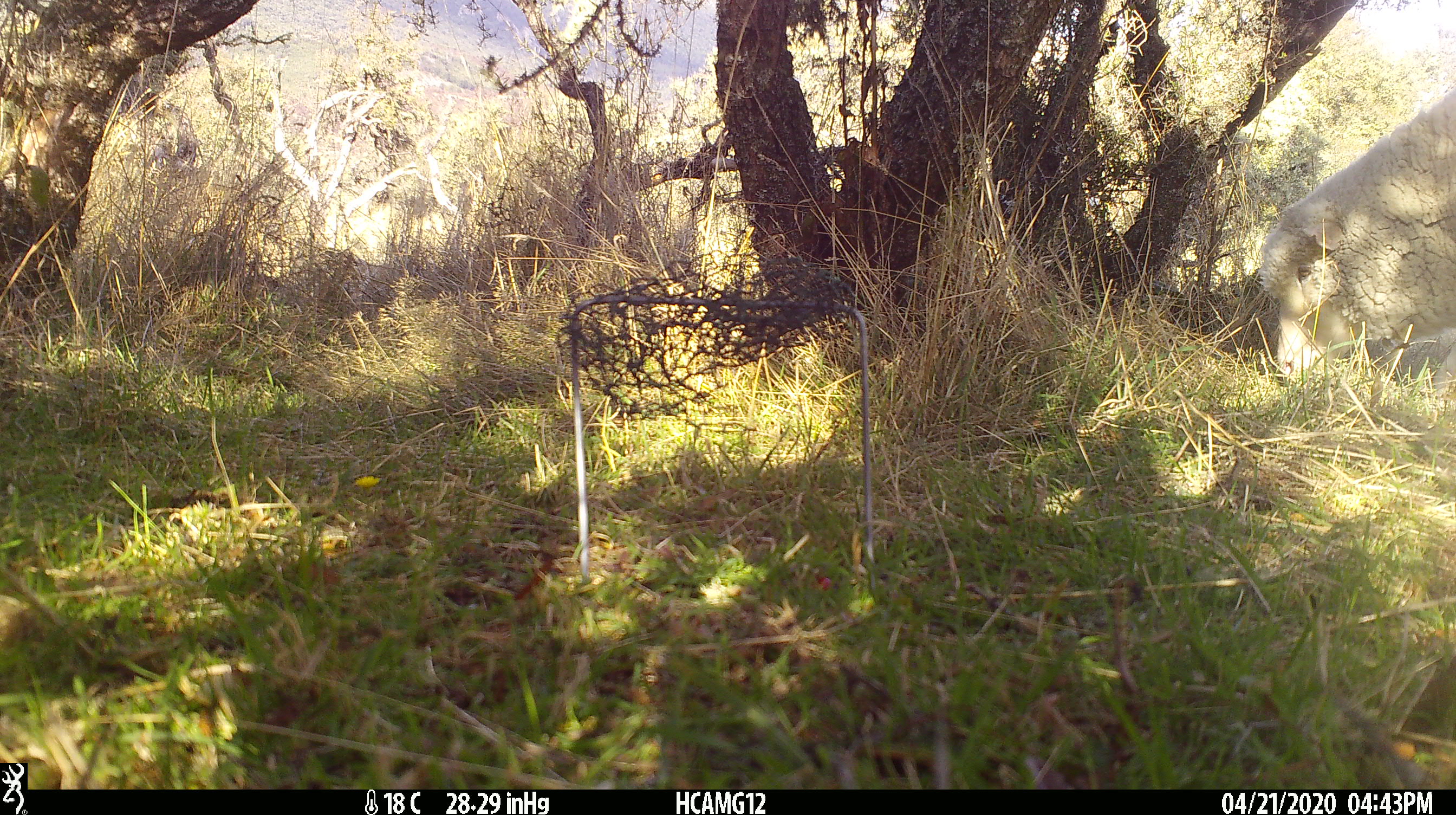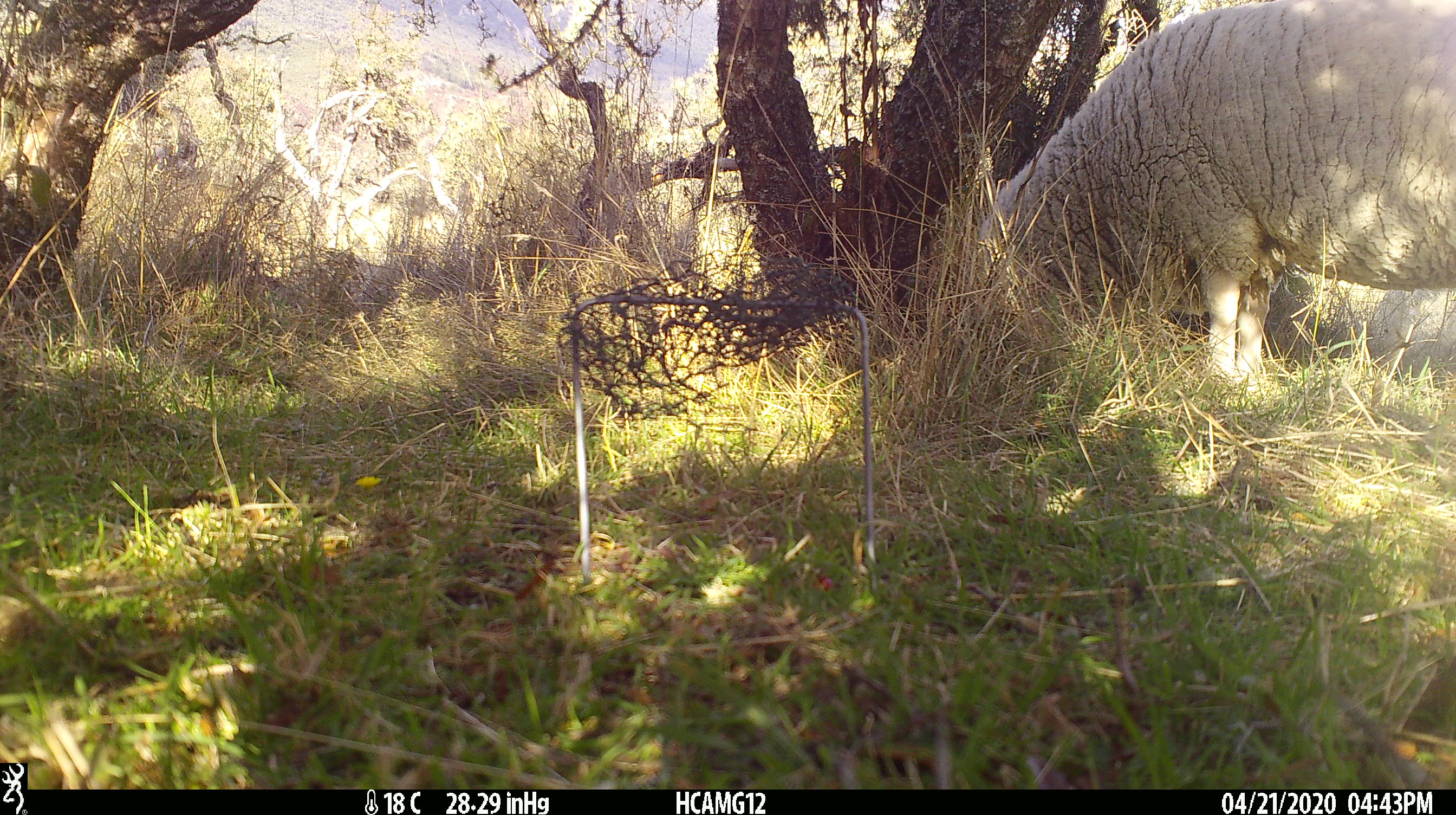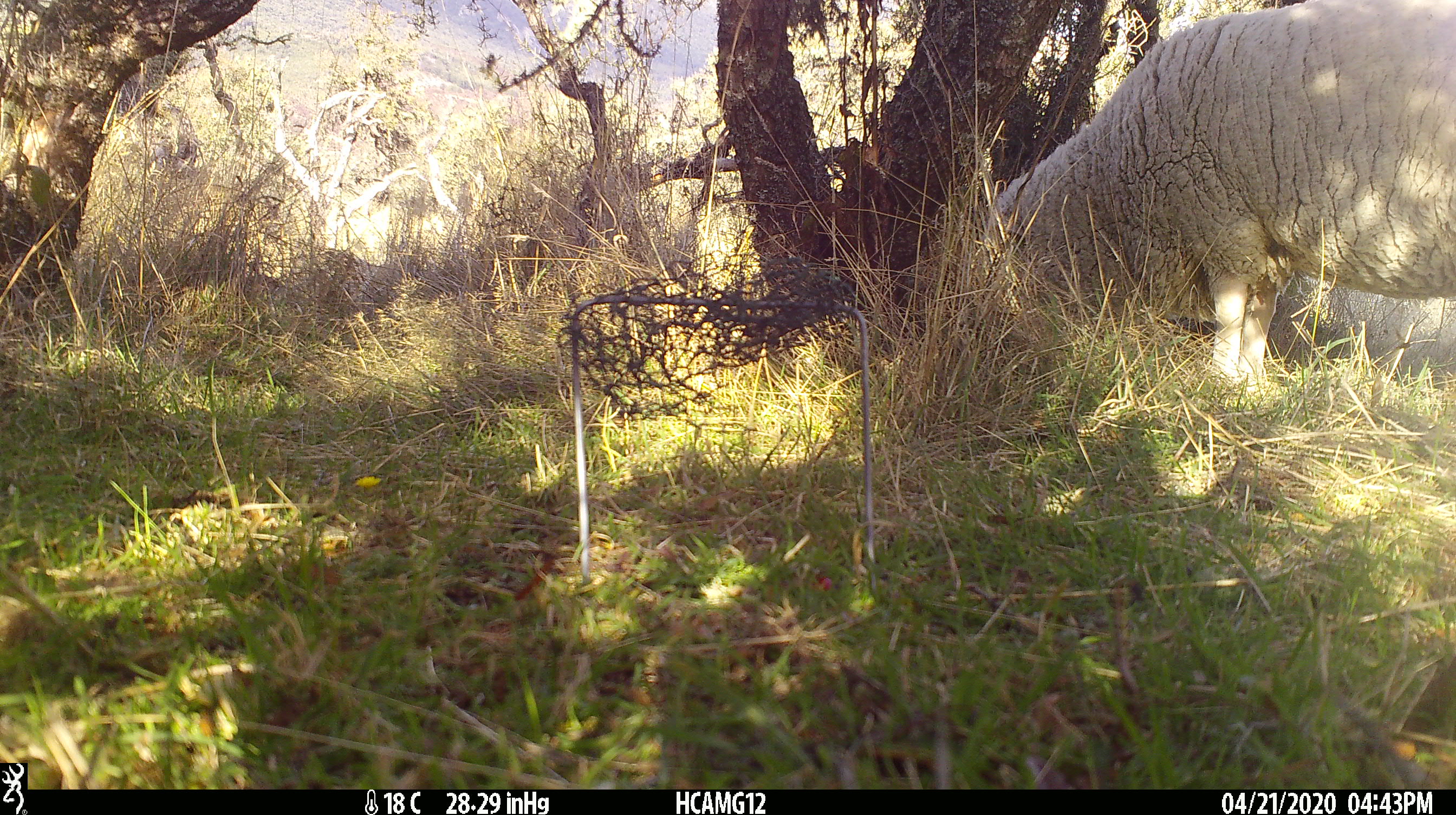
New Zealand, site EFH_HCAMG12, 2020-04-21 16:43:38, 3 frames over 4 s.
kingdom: Animalia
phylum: Chordata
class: Mammalia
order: Artiodactyla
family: Bovidae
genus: Ovis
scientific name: Ovis aries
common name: domestic sheep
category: sheep